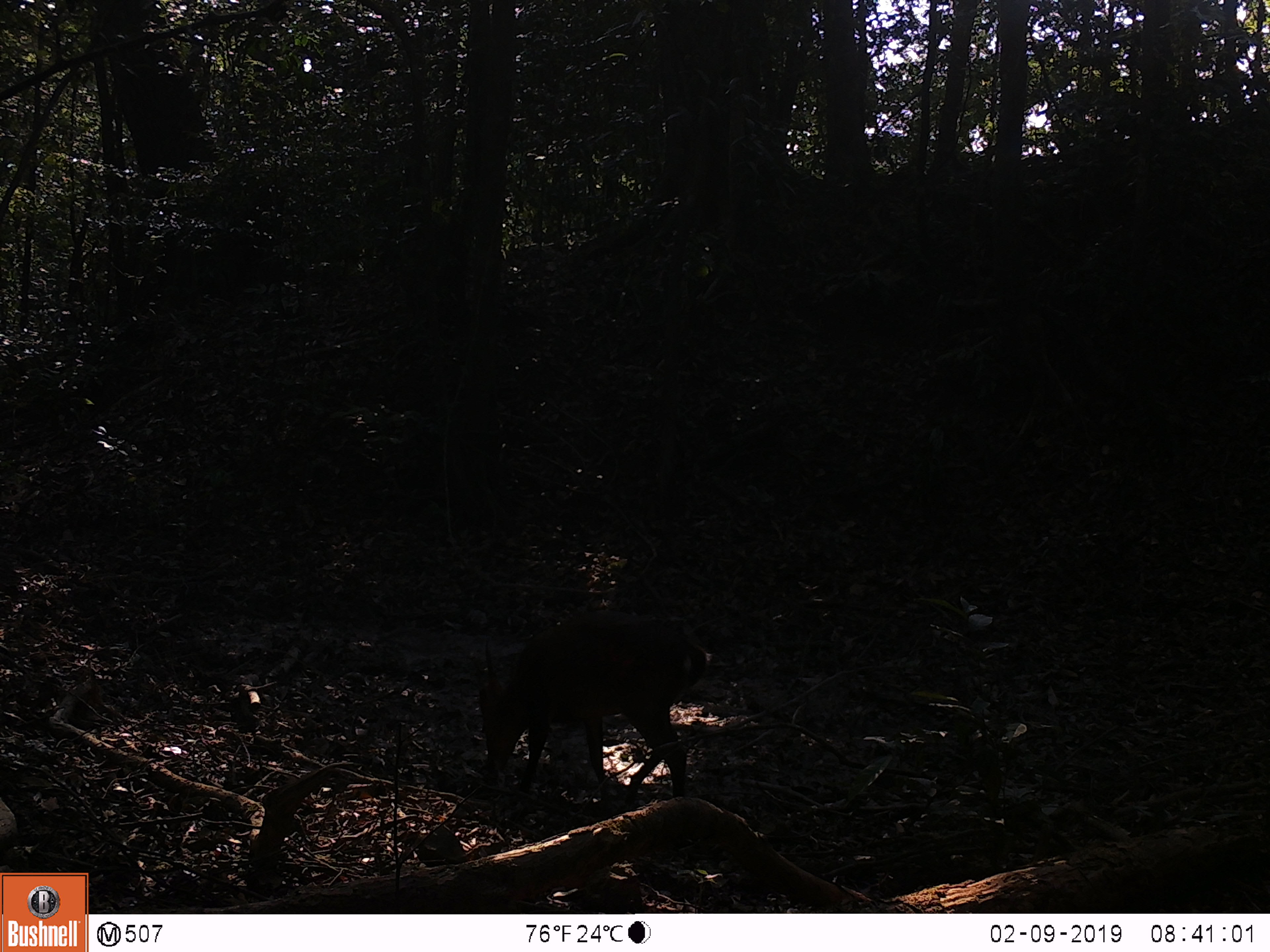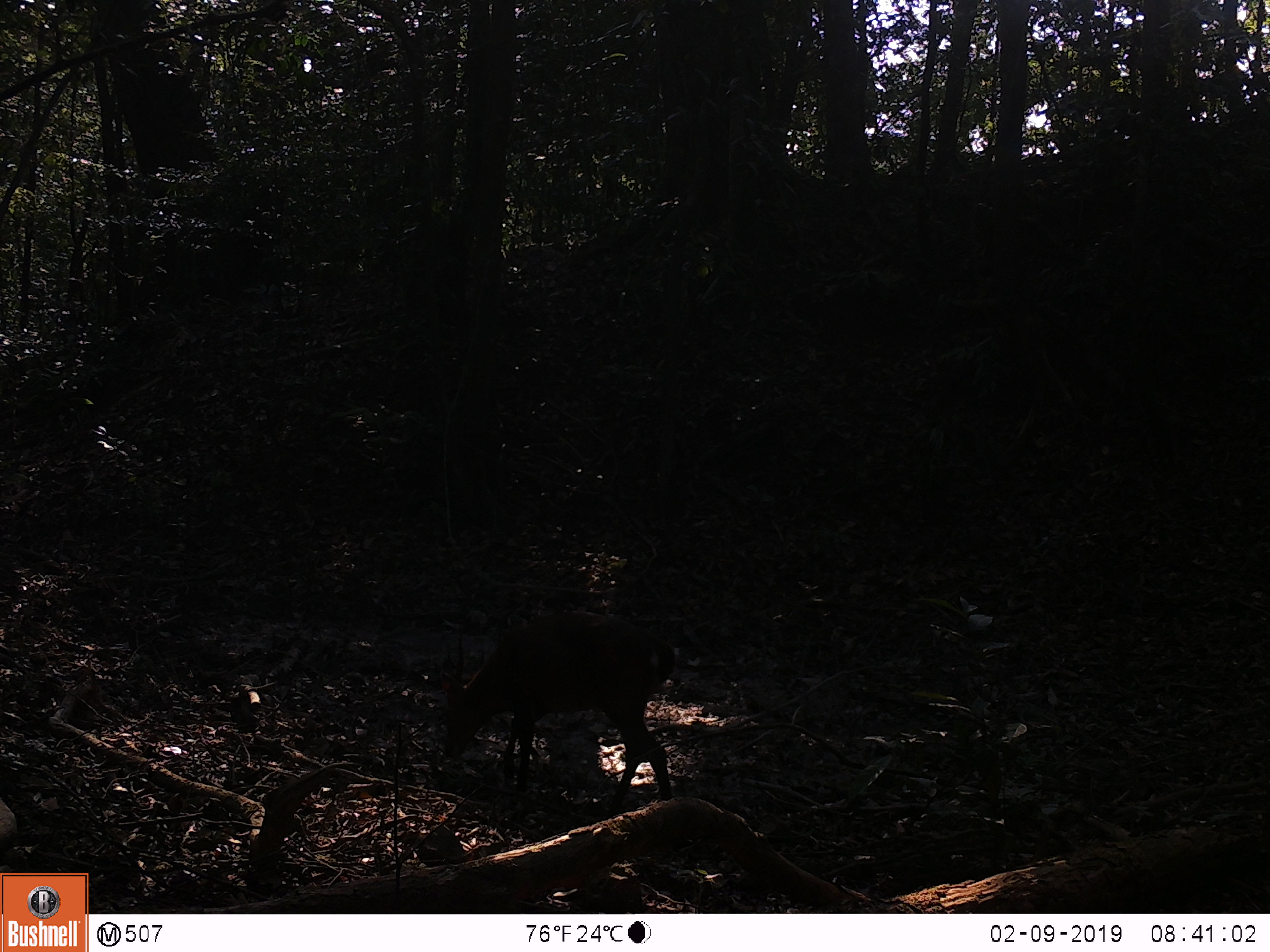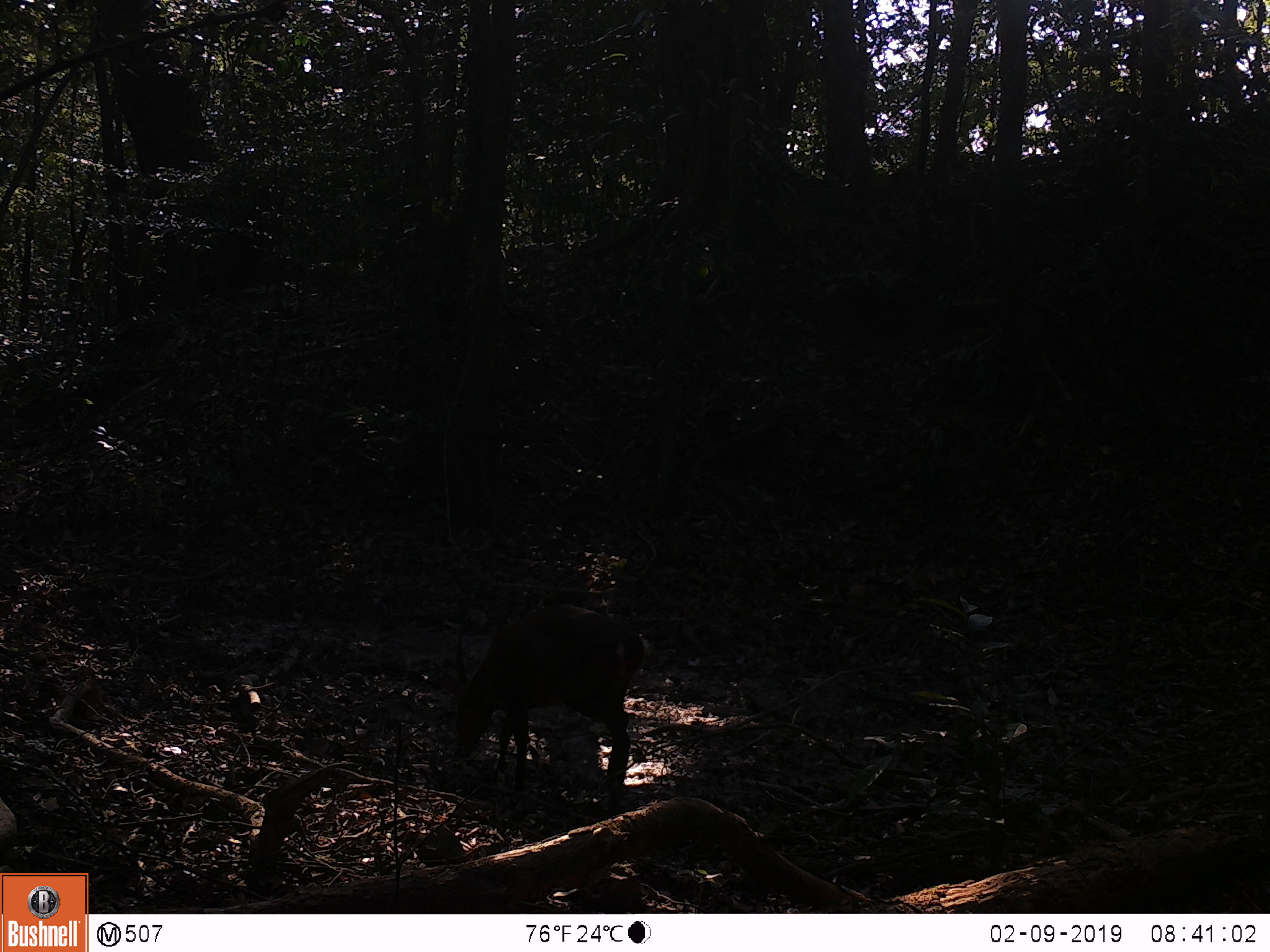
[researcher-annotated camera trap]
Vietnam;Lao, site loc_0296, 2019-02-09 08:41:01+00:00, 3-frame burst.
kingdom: Animalia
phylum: Chordata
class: Mammalia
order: Artiodactyla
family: Cervidae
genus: Muntiacus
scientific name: Muntiacus vuquangensis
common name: large-antlered muntjac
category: large antlered muntjac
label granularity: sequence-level